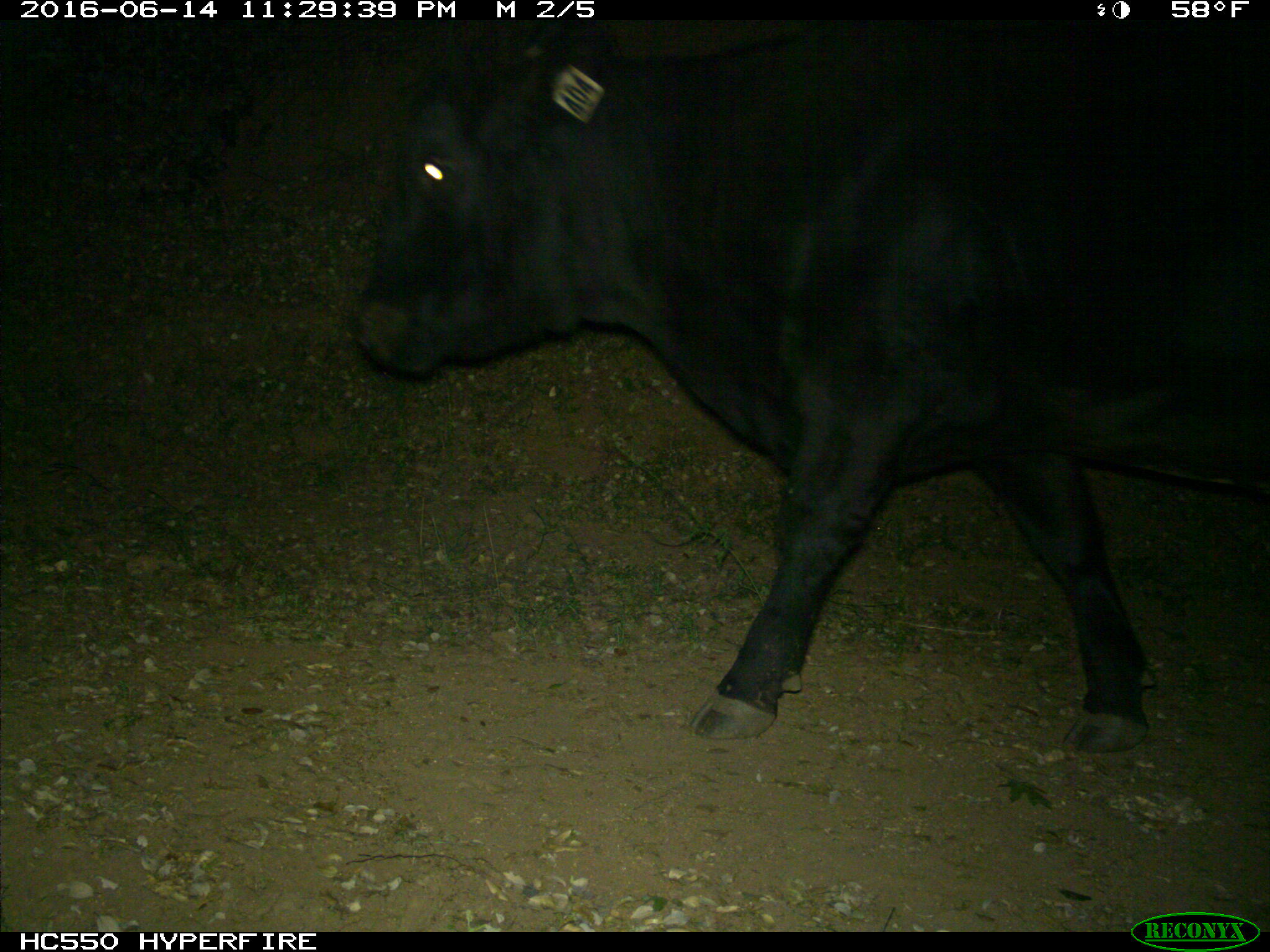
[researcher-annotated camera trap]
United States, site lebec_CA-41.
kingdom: Animalia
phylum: Chordata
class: Mammalia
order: Artiodactyla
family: Bovidae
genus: Bos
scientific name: Bos taurus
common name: domestic cow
Bos taurus (domestic cow).